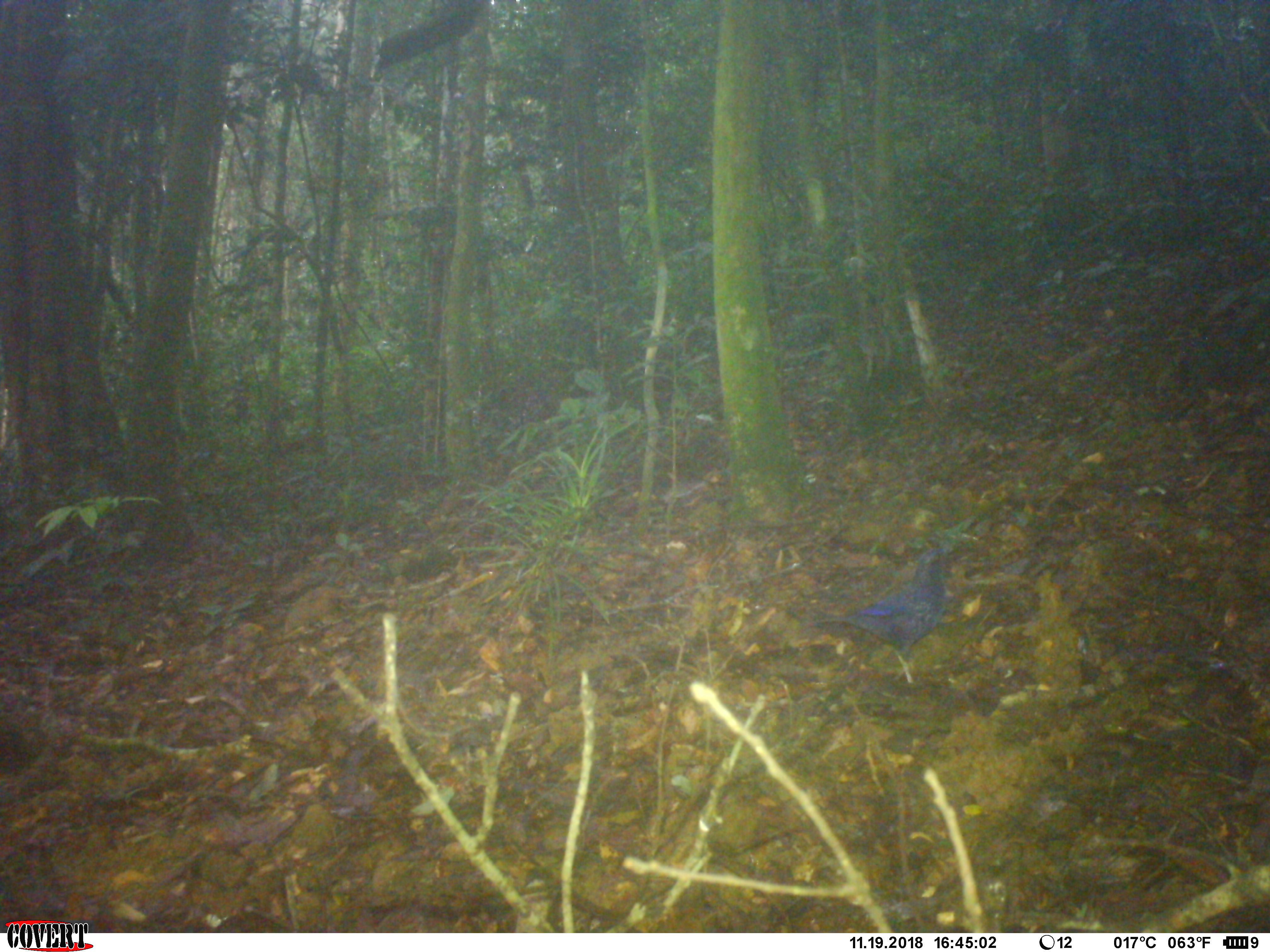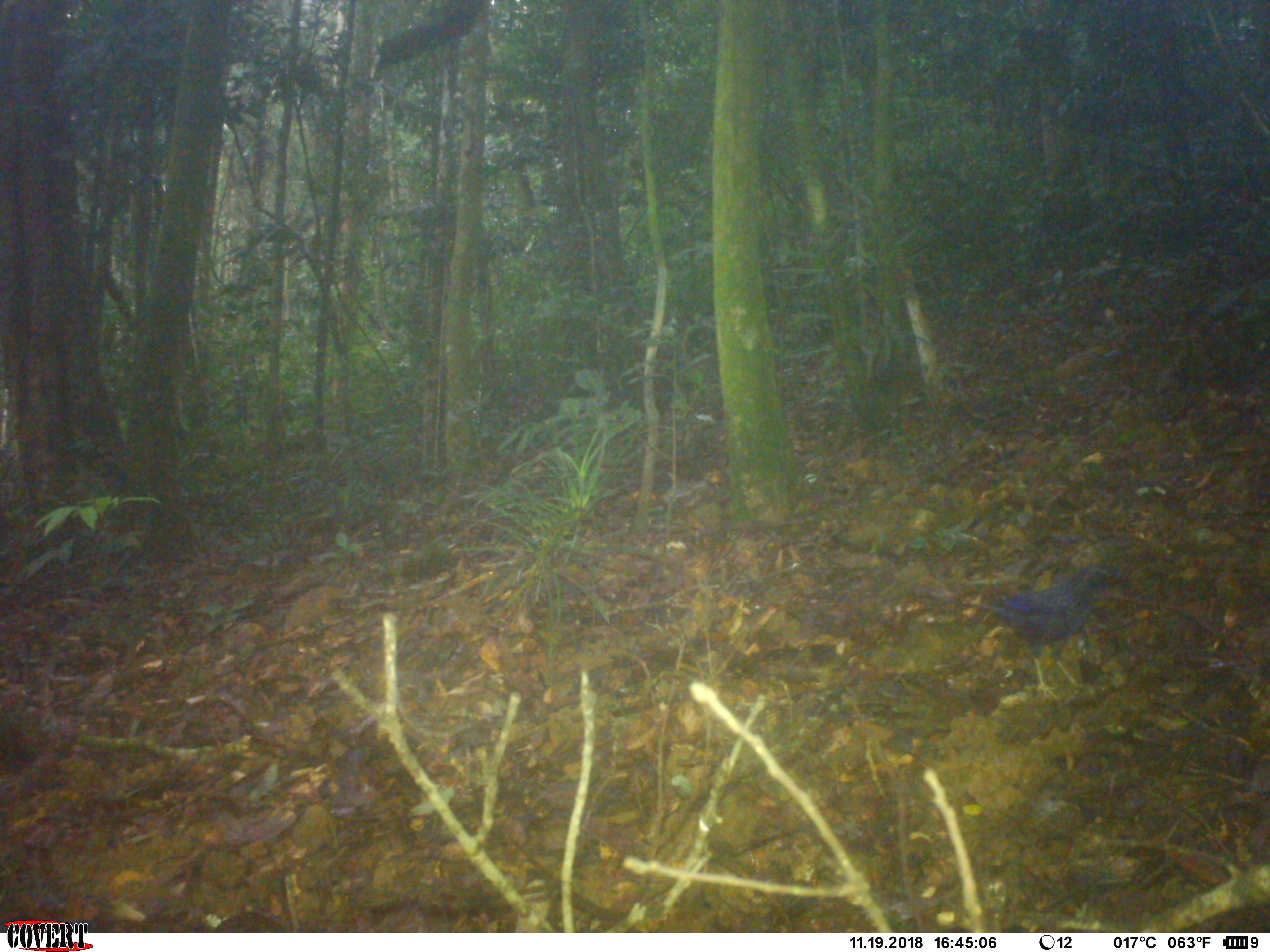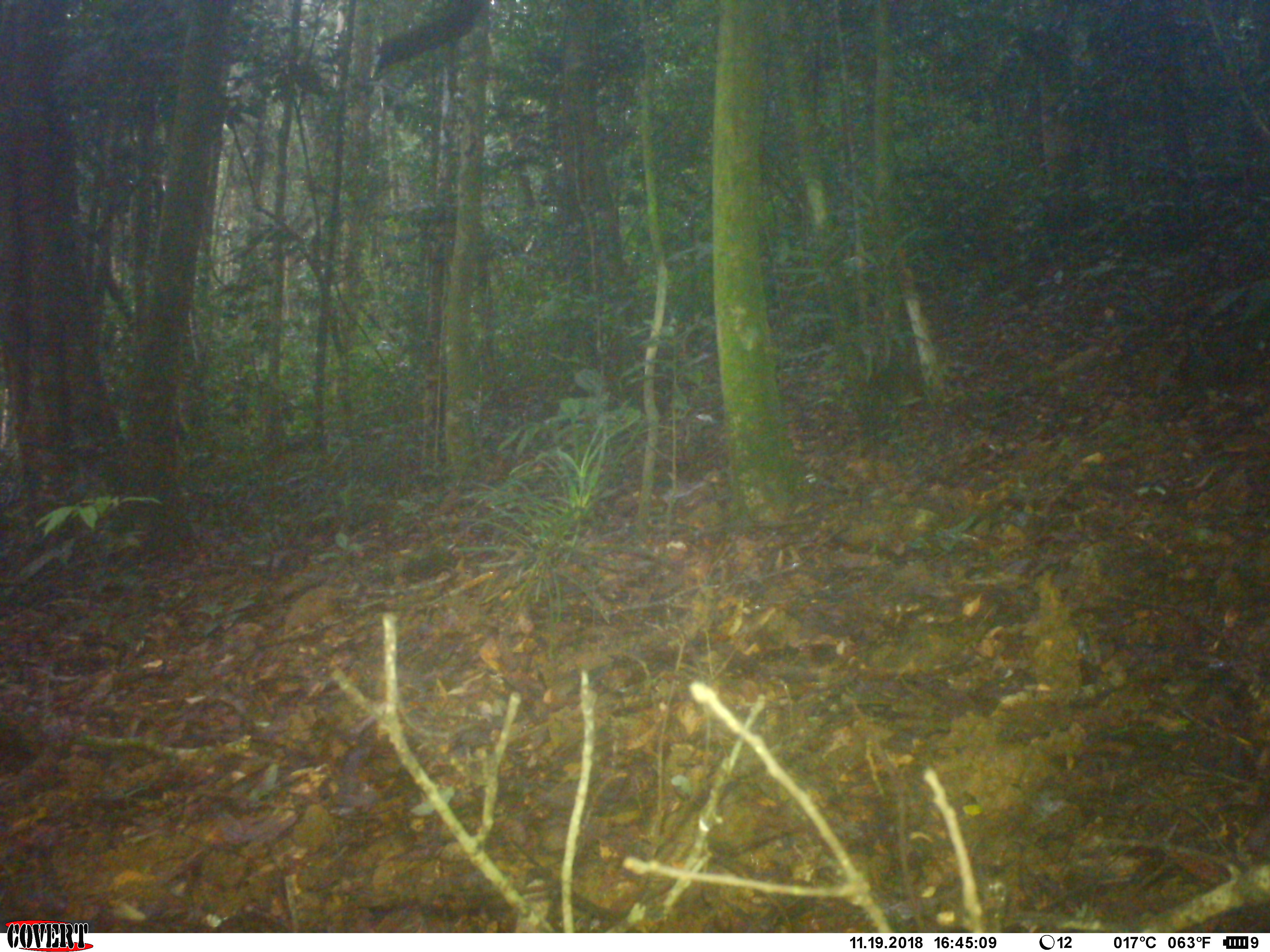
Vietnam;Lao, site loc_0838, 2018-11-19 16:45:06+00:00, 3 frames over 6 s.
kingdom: Animalia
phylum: Chordata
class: Aves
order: Passeriformes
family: Muscicapidae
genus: Myophonus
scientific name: Myophonus caeruleus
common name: blue whistling thrush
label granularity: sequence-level